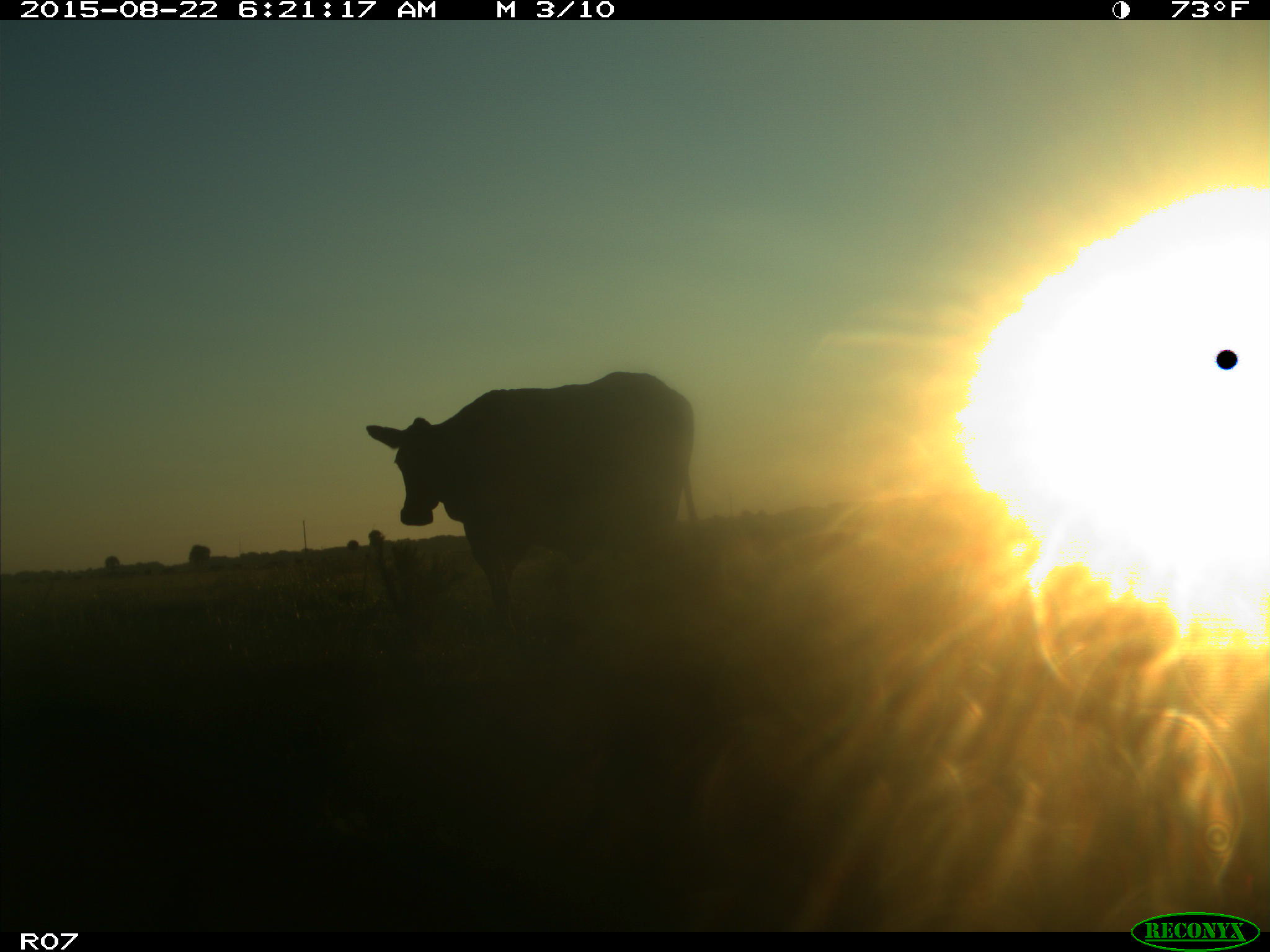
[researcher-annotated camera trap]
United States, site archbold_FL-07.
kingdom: Animalia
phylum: Chordata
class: Mammalia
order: Artiodactyla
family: Bovidae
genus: Bos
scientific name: Bos taurus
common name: domestic cow